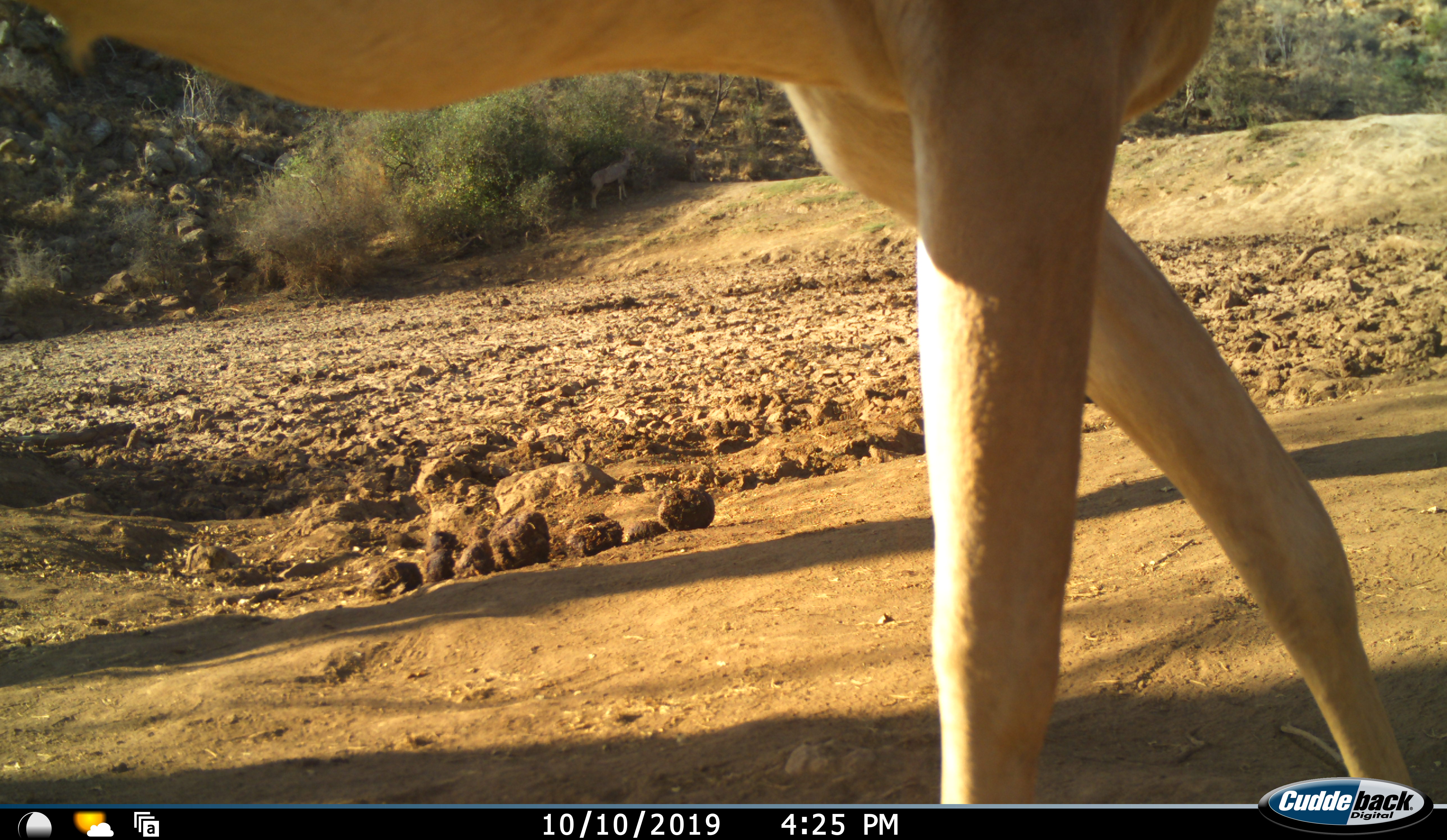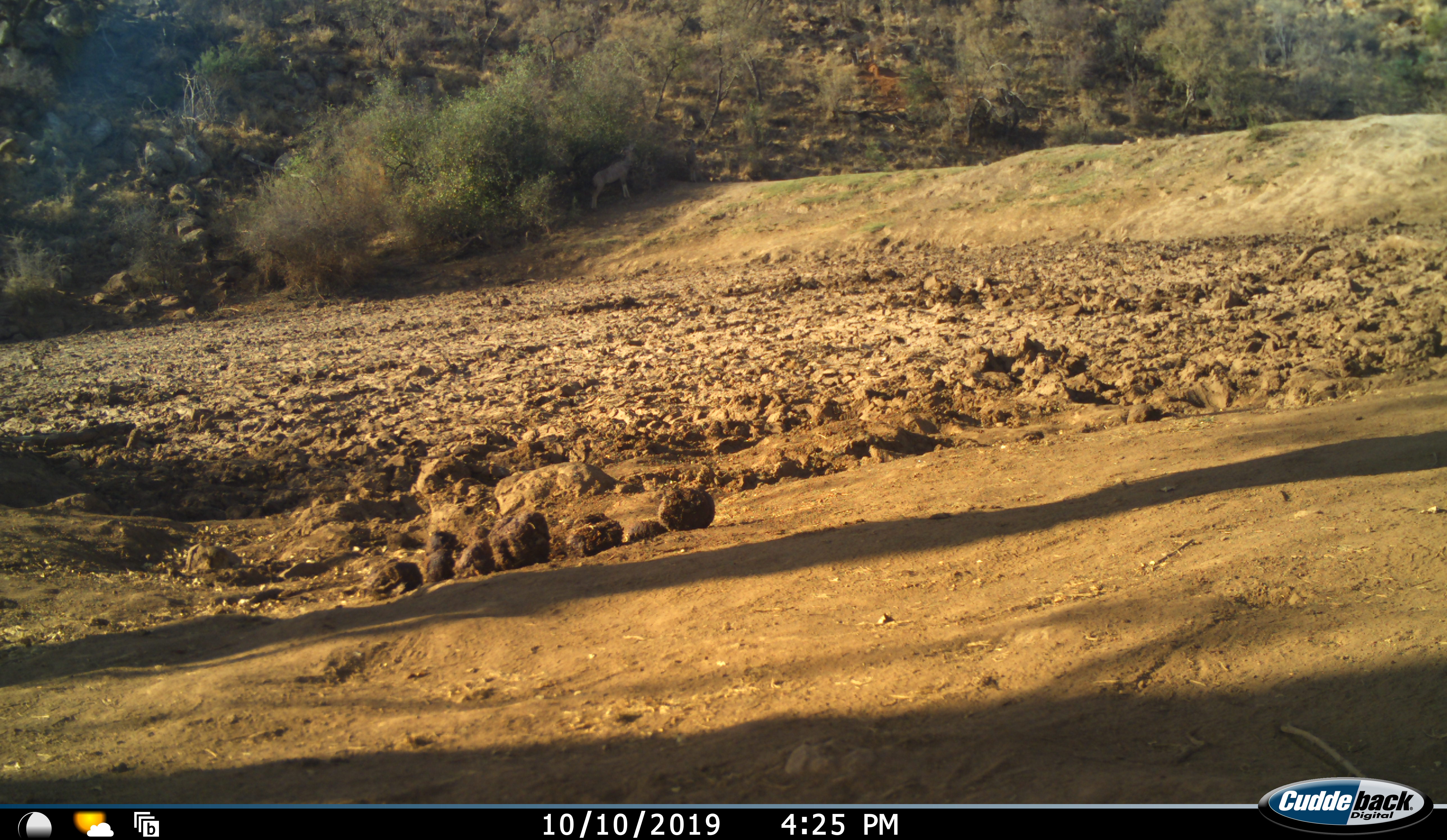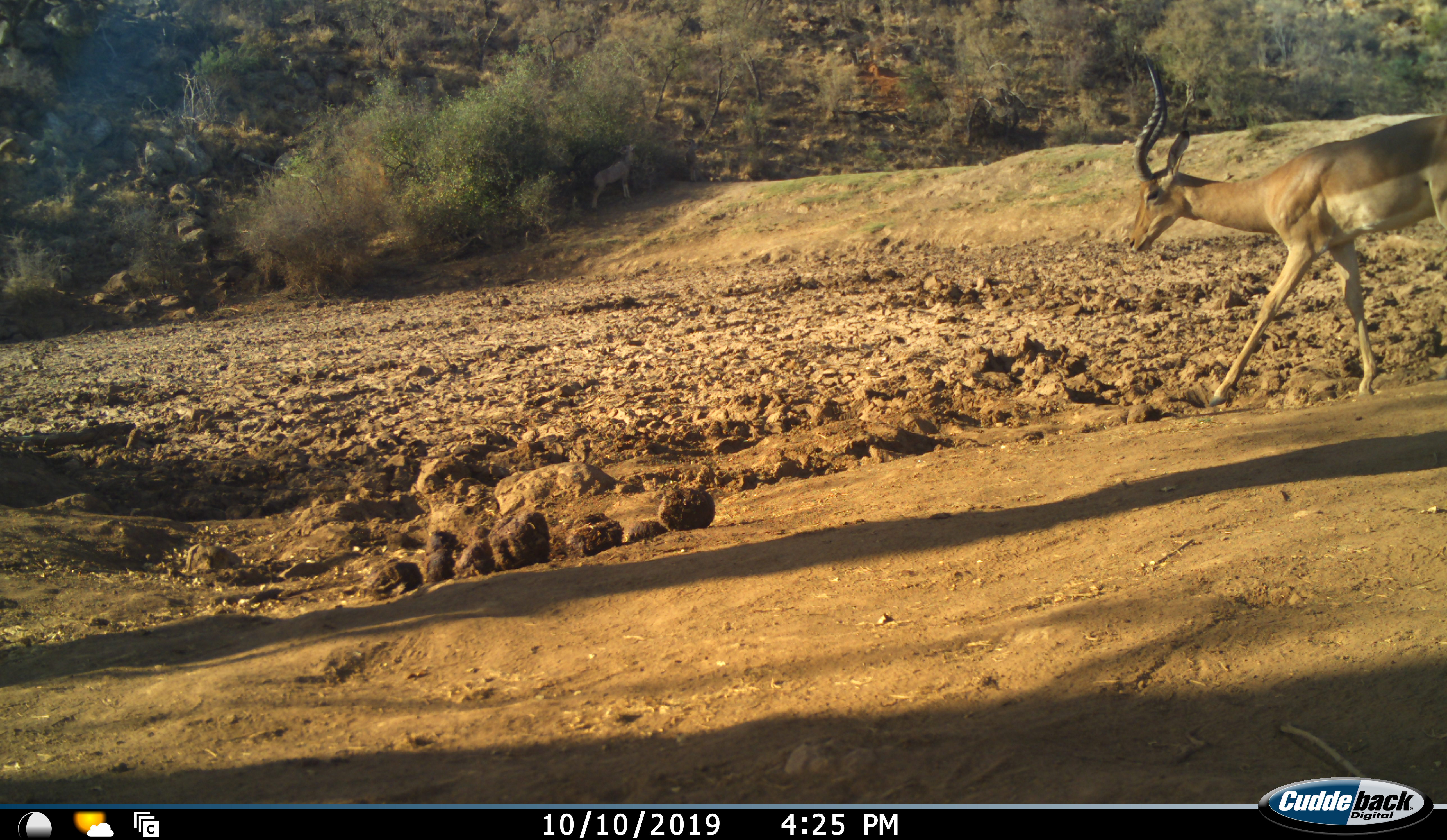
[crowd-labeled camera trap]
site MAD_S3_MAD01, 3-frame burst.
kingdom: Animalia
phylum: Chordata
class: Mammalia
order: Artiodactyla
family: Bovidae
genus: Aepyceros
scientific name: Aepyceros melampus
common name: impala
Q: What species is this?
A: Impala (Aepyceros melampus).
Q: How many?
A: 2.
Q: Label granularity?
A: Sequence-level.